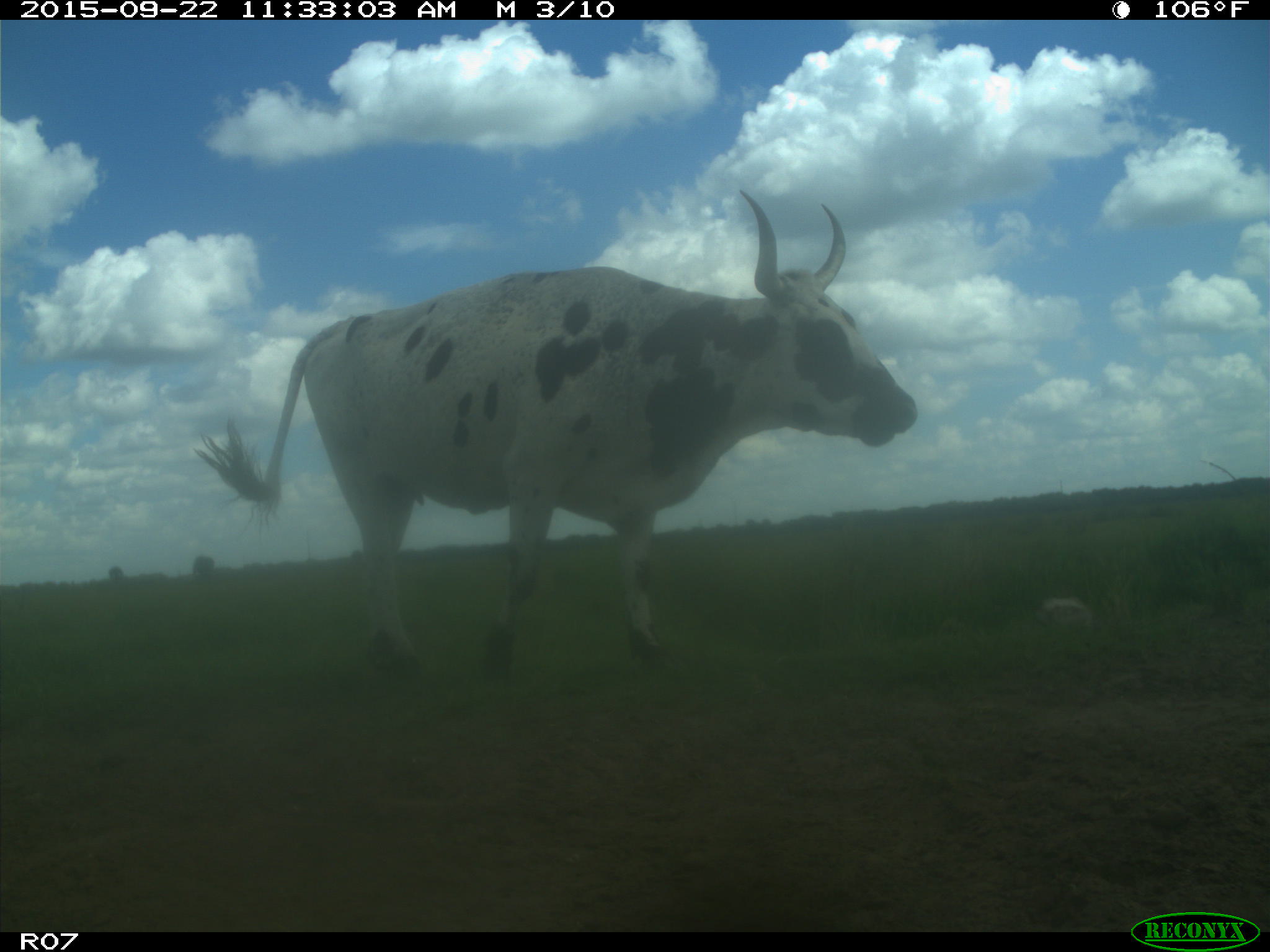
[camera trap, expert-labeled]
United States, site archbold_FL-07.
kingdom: Animalia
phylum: Chordata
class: Mammalia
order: Artiodactyla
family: Bovidae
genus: Bos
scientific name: Bos taurus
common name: domestic cow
Bos taurus (domestic cow).